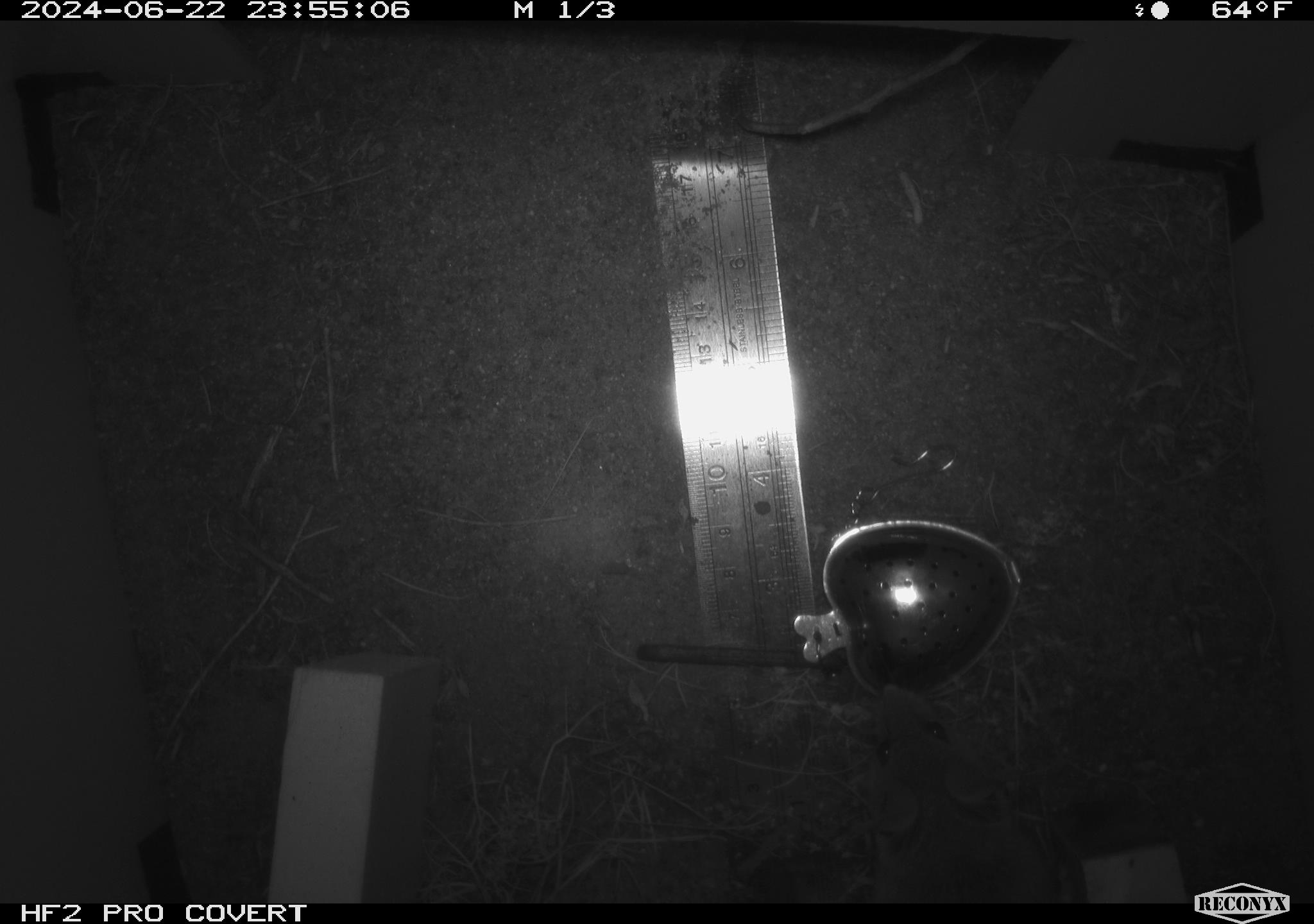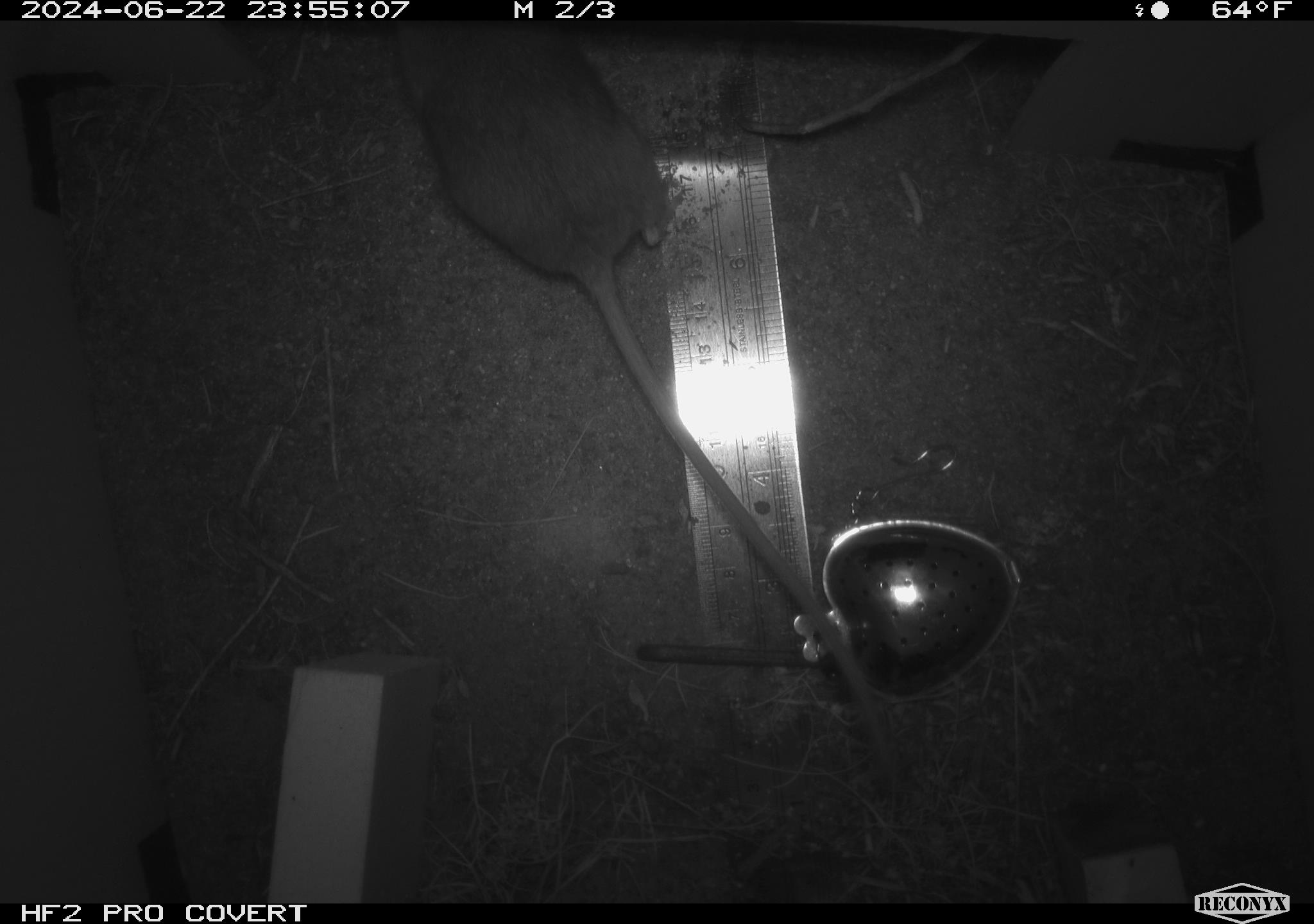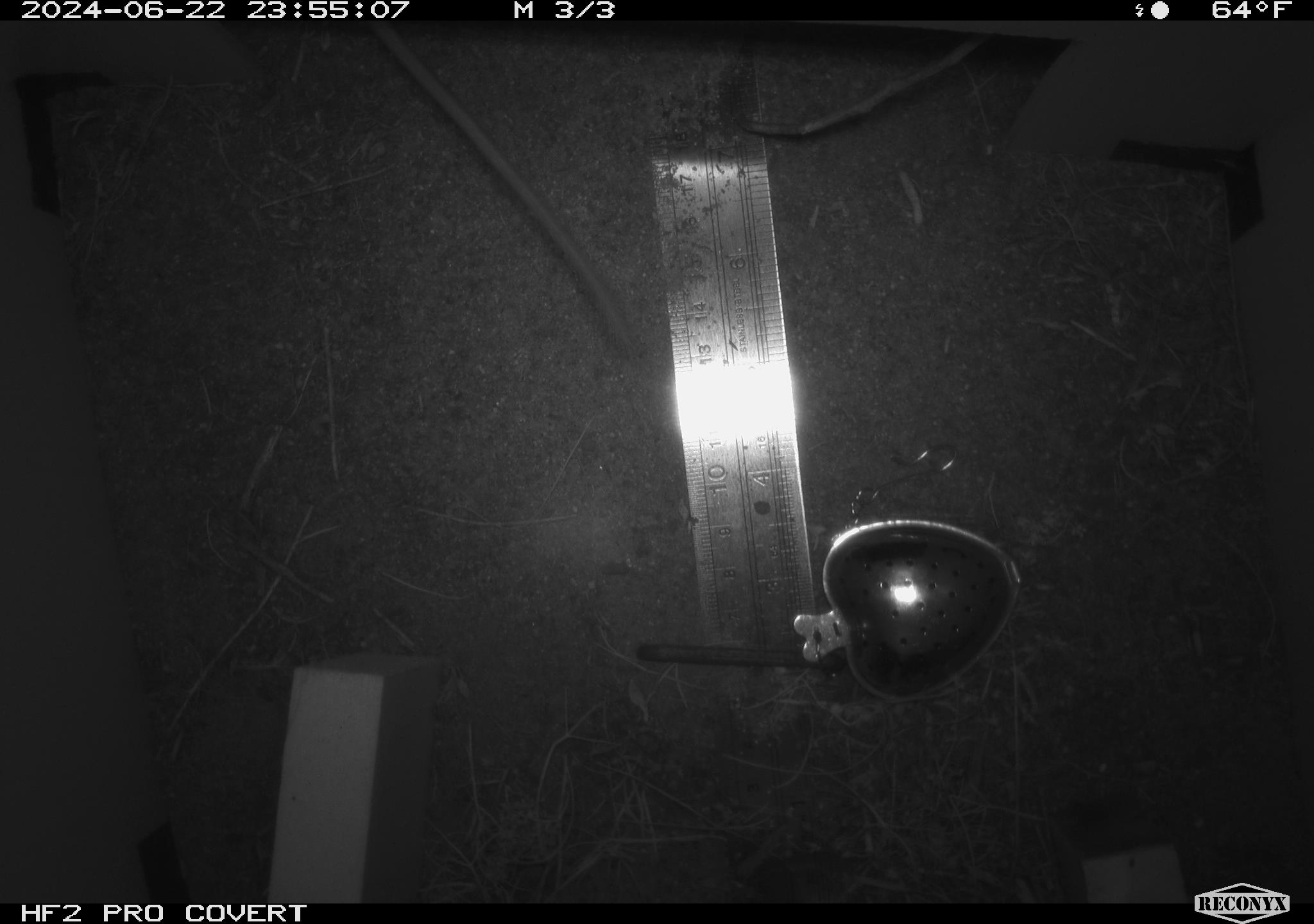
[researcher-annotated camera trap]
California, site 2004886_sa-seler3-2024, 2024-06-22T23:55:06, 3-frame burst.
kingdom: Animalia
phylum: Chordata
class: Mammalia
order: Rodentia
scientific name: Rodentia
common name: mouse species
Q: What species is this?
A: Mouse species (Rodentia).